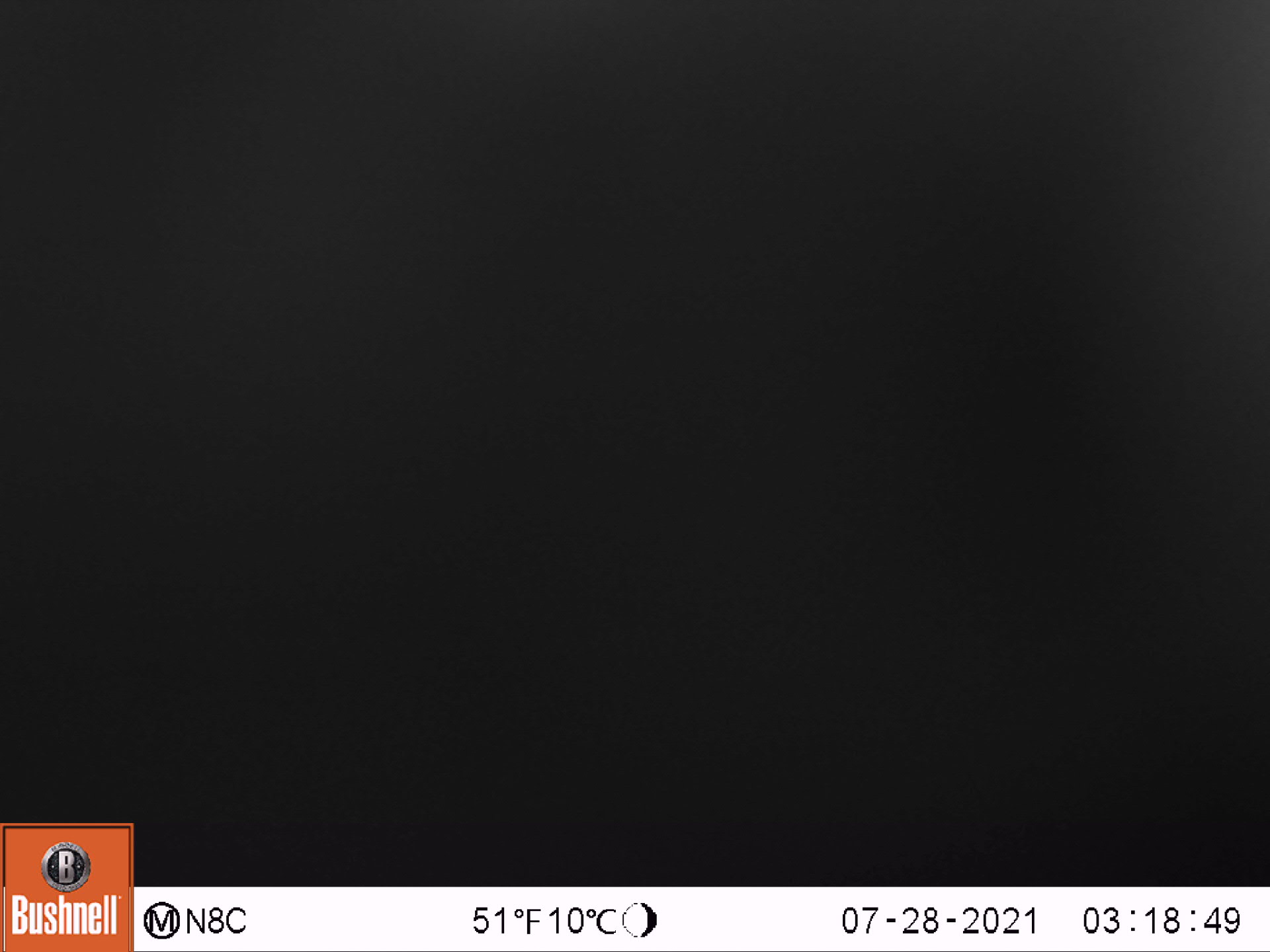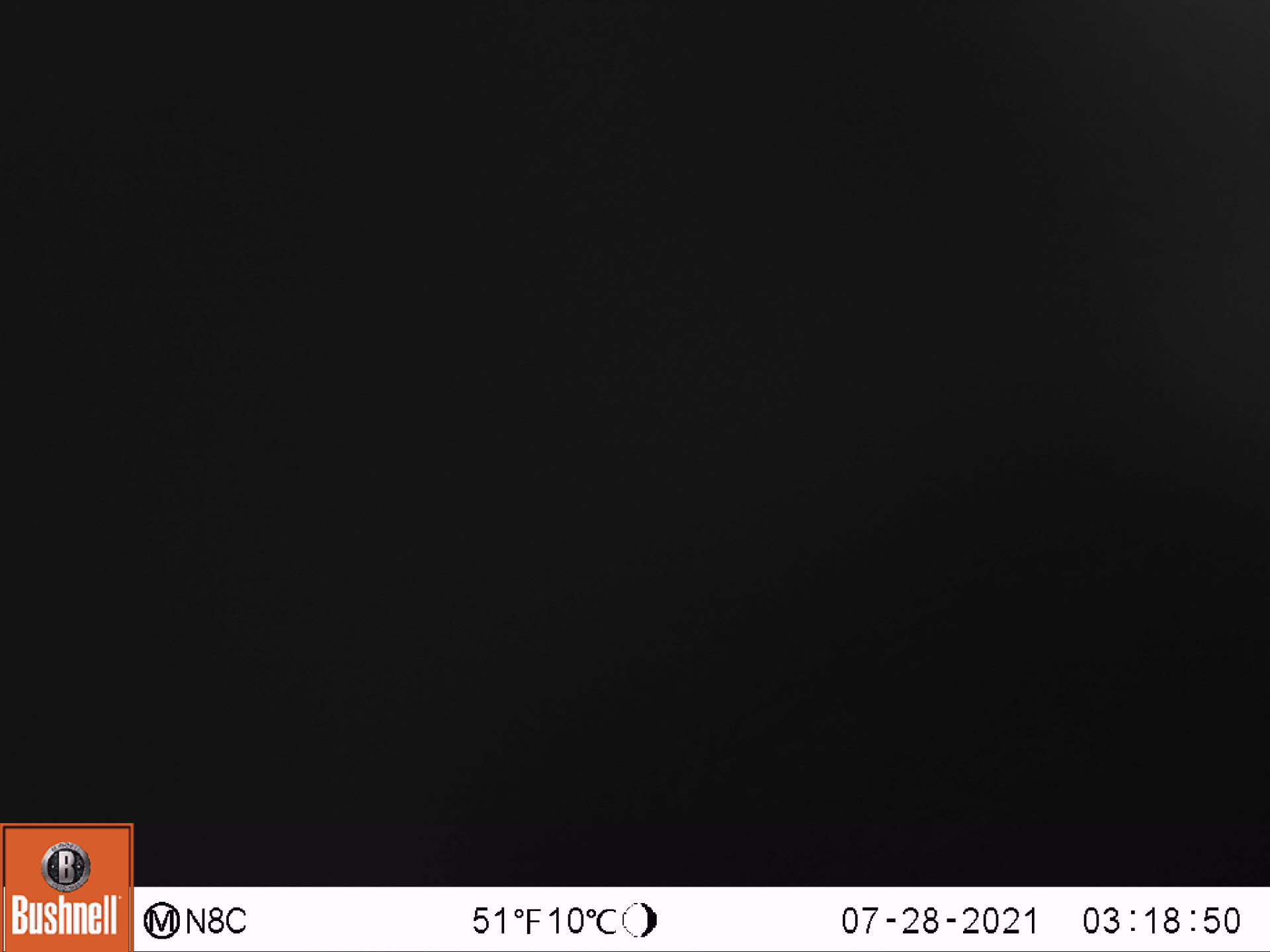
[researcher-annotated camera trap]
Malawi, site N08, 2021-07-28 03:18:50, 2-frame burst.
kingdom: Animalia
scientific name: Animalia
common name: other animal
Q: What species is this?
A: Other animal (Animalia).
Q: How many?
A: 1.